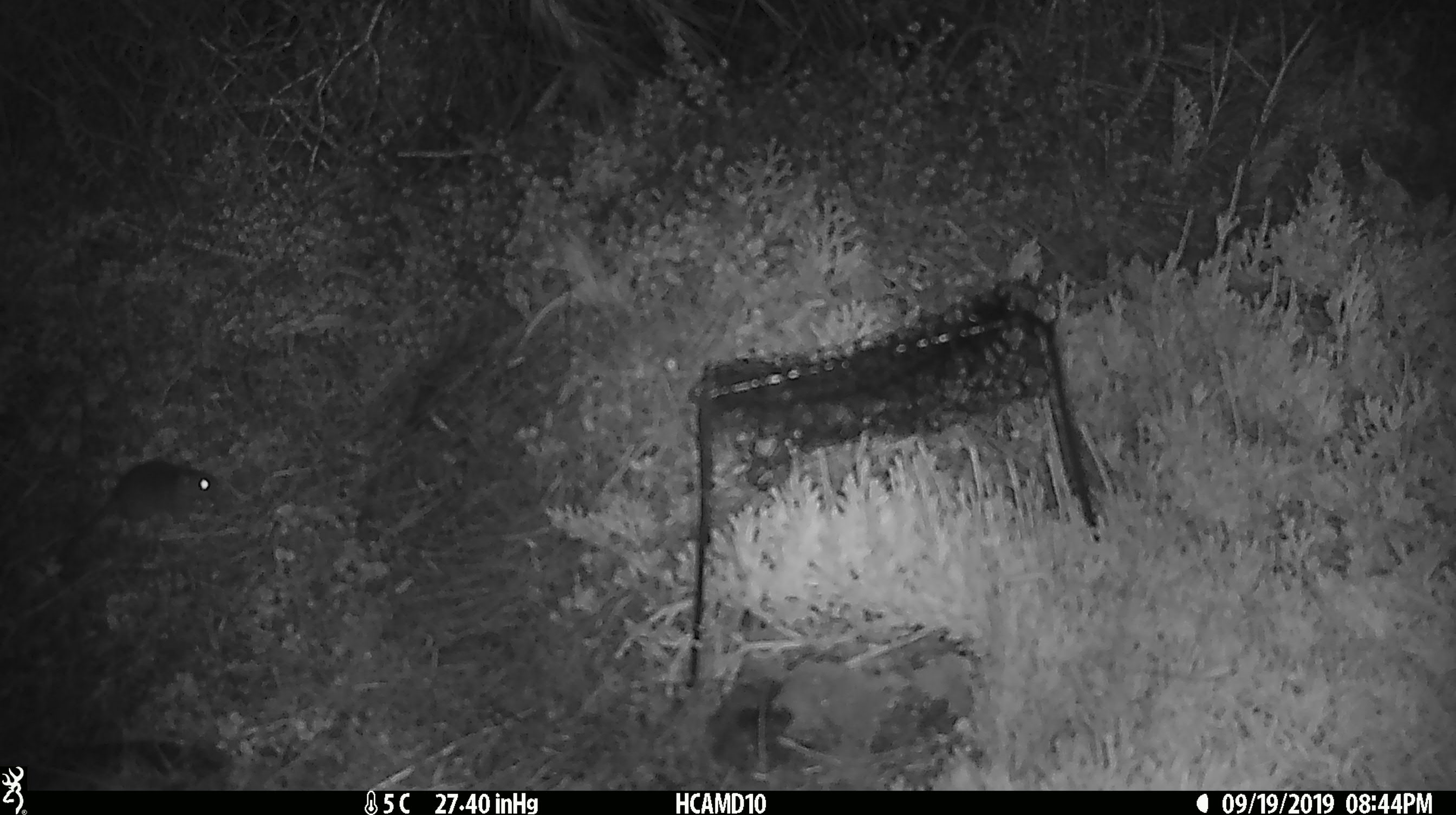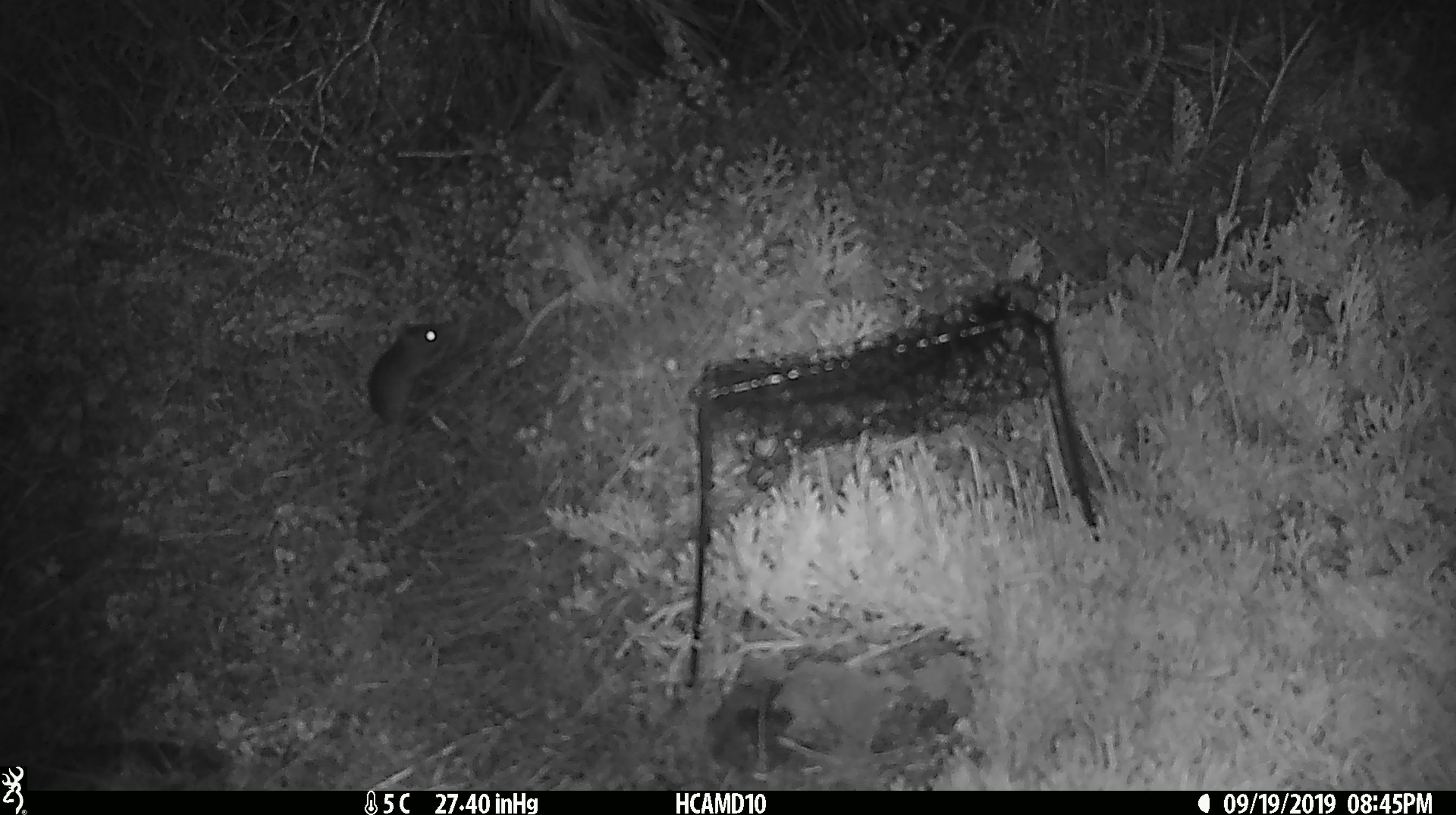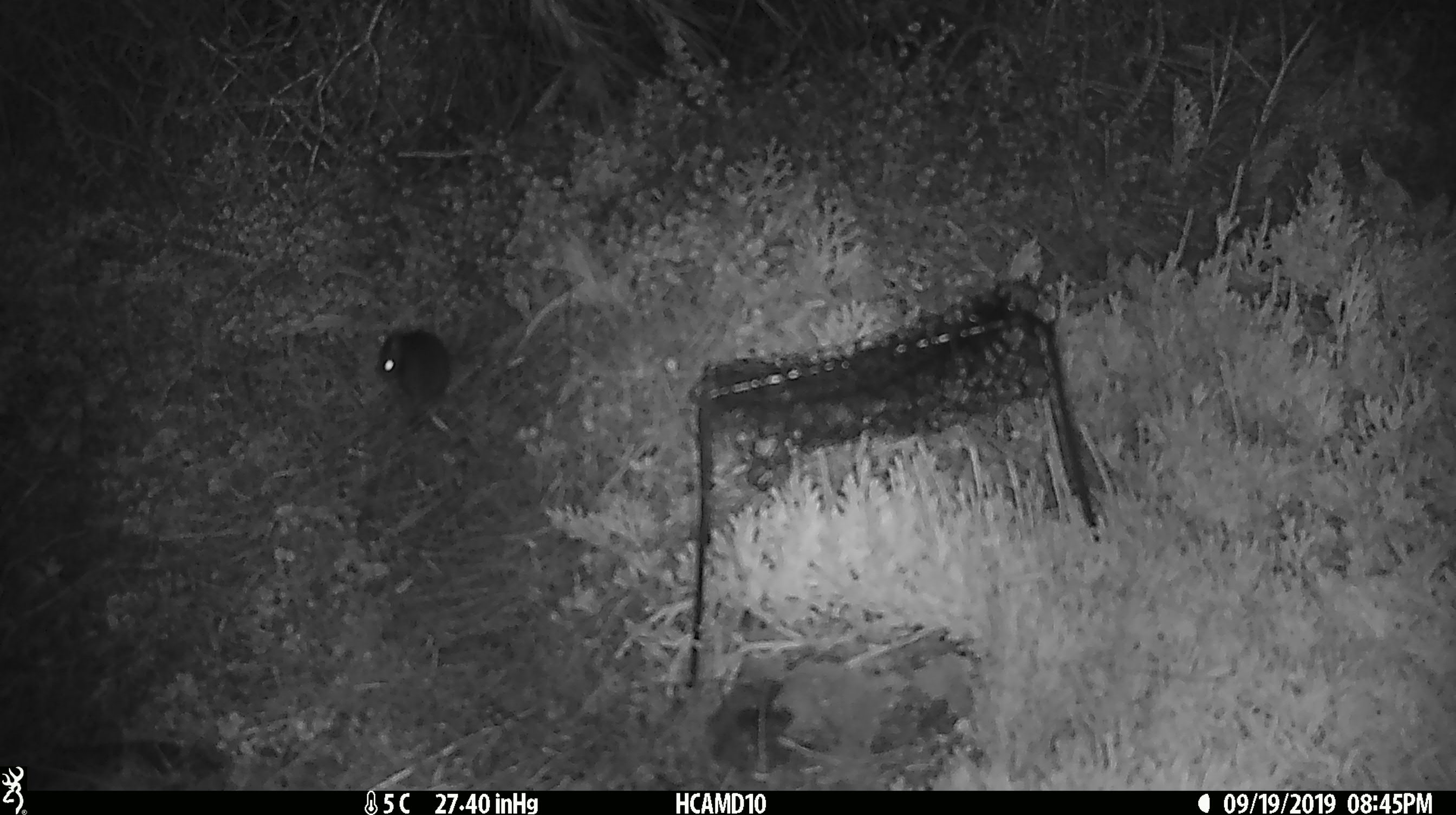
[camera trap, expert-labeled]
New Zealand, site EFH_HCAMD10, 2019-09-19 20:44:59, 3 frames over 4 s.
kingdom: Animalia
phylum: Chordata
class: Mammalia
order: Rodentia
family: Muridae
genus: Mus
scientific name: Mus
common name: mouse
Mouse (Mus).